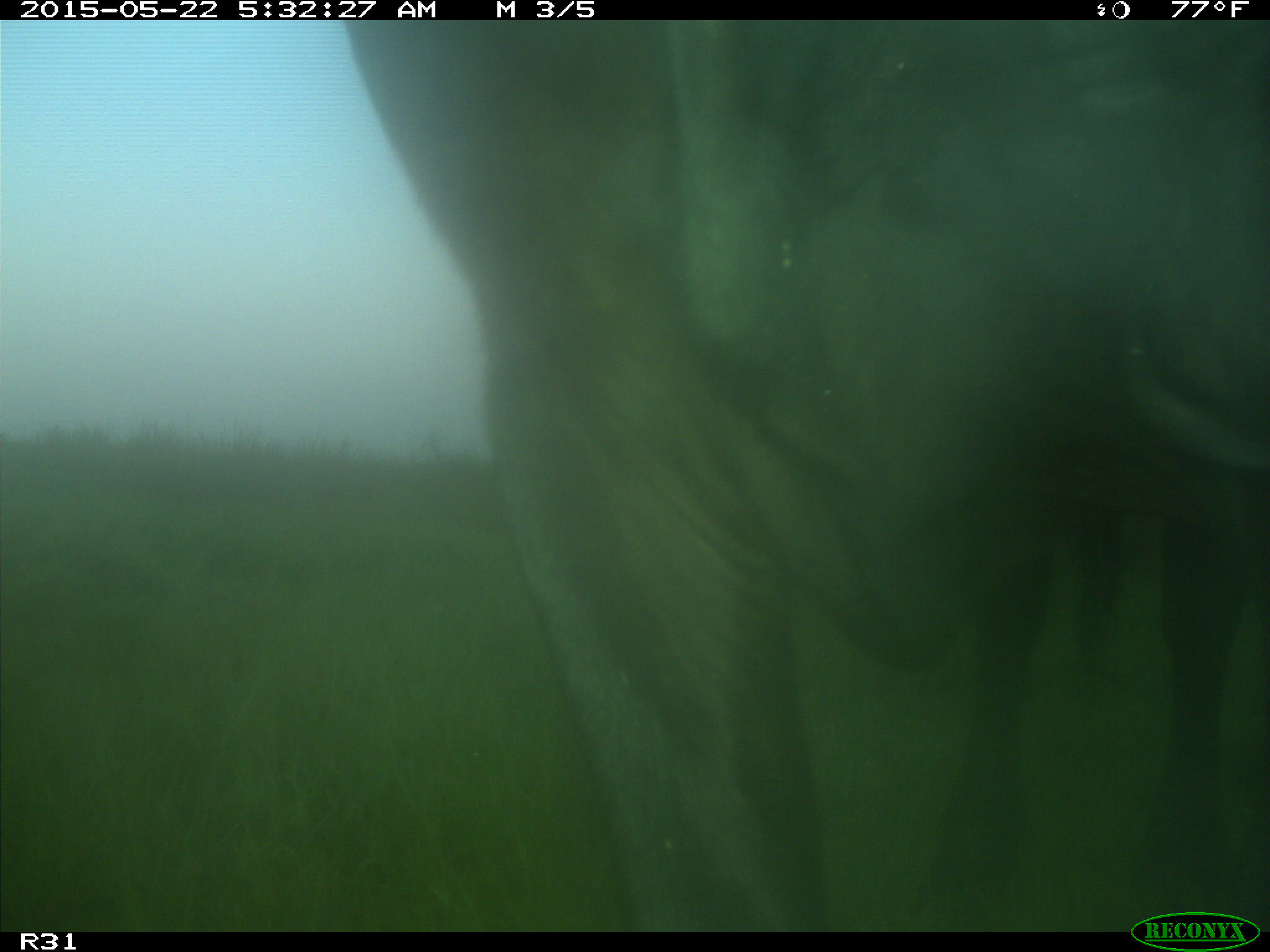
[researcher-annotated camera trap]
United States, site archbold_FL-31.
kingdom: Animalia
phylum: Chordata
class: Mammalia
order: Artiodactyla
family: Bovidae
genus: Bos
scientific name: Bos taurus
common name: domestic cow